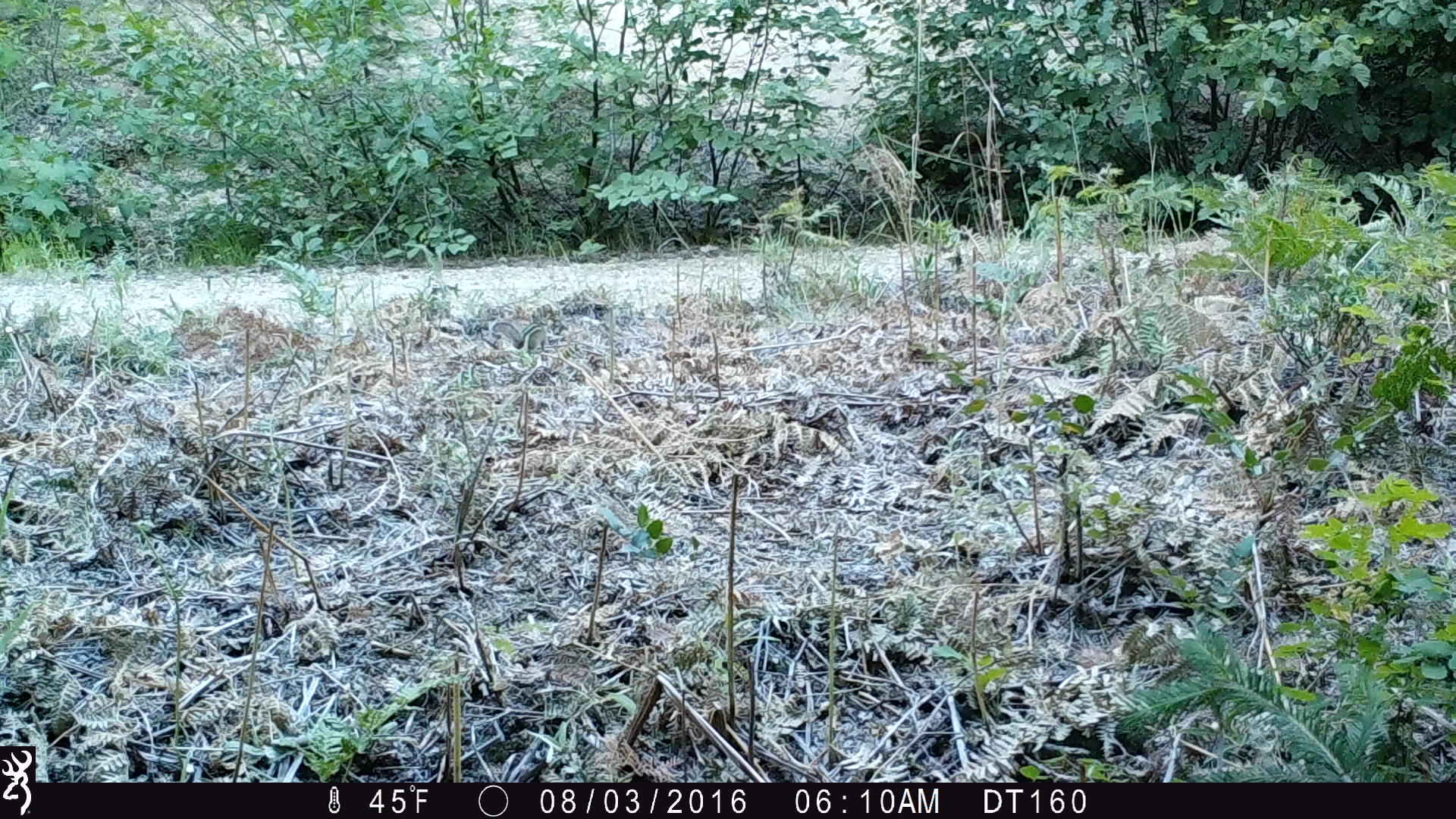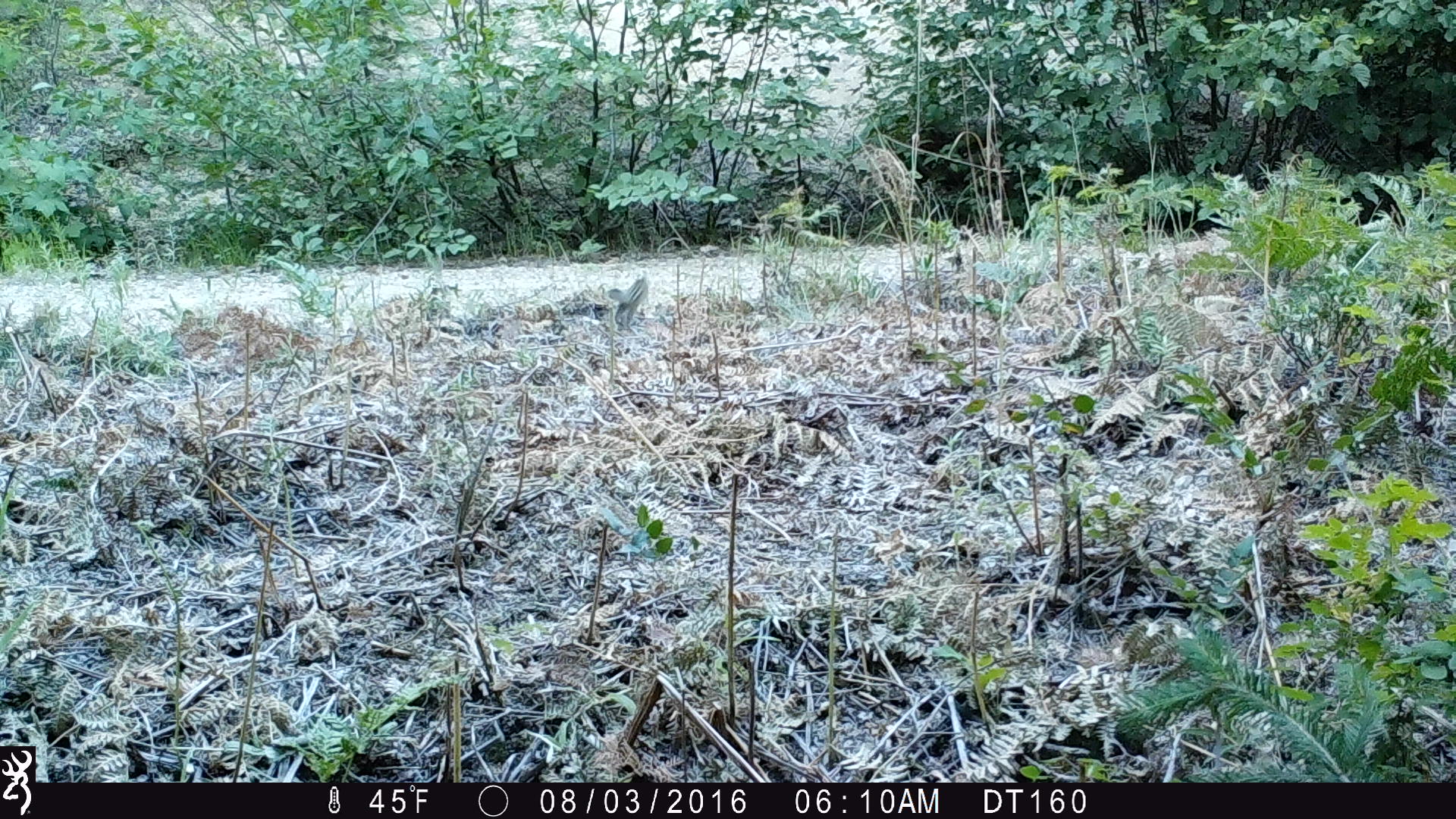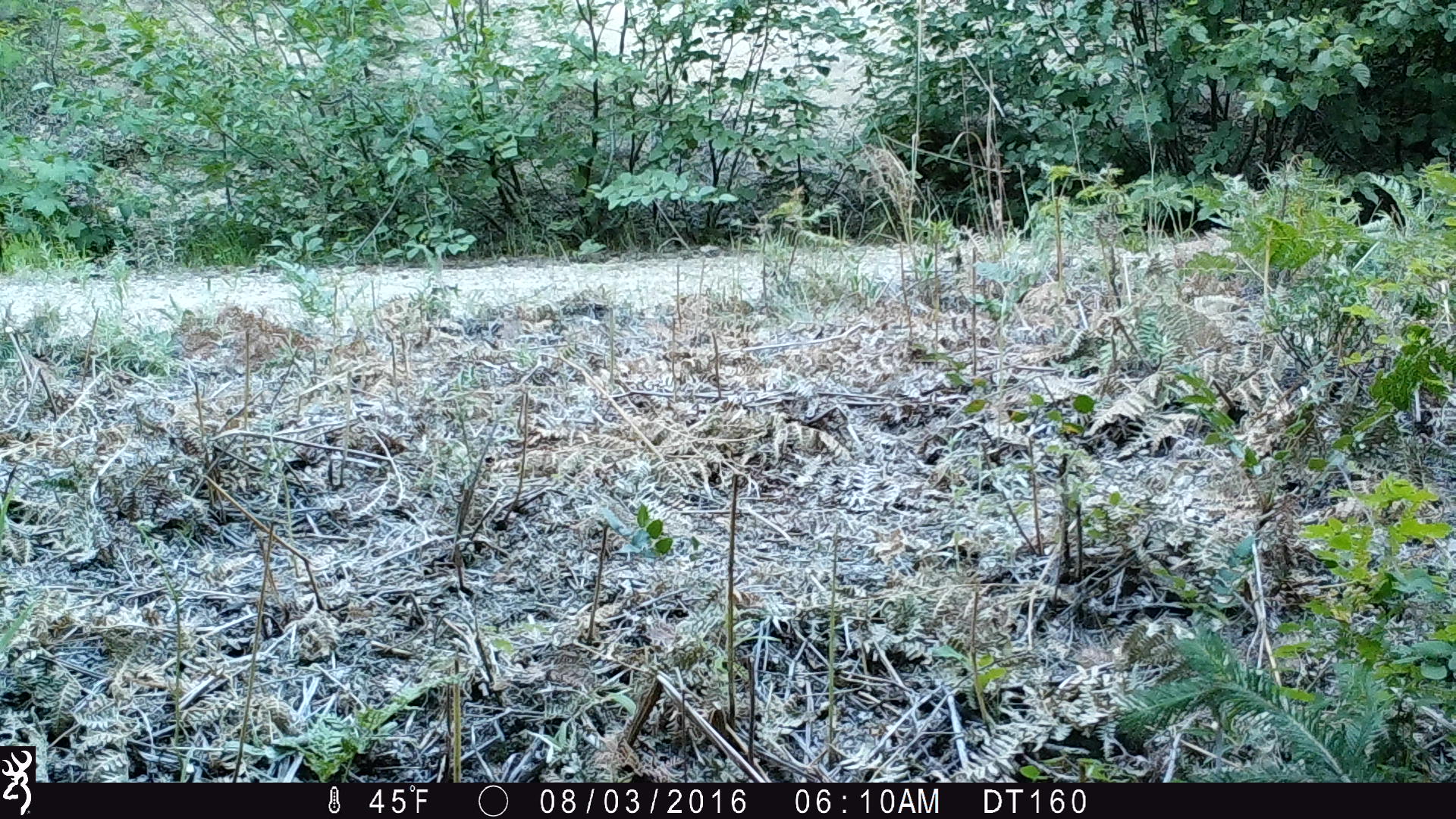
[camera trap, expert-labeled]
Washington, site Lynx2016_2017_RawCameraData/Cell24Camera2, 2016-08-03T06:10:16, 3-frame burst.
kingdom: Animalia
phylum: Chordata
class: Mammalia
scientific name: Mammalia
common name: small mammal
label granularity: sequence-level